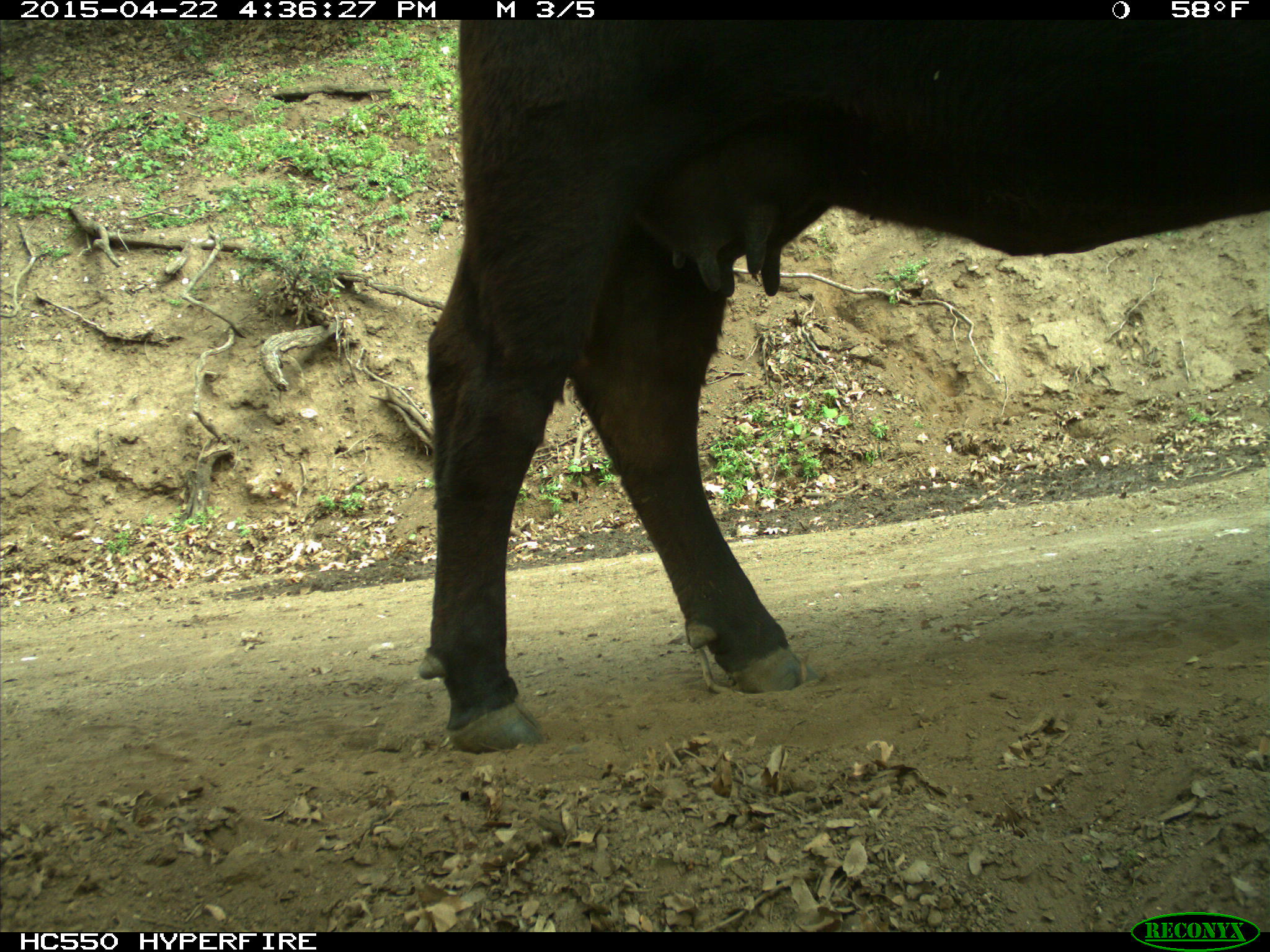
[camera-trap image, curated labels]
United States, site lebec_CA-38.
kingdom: Animalia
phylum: Chordata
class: Mammalia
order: Artiodactyla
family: Bovidae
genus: Bos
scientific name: Bos taurus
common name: domestic cow